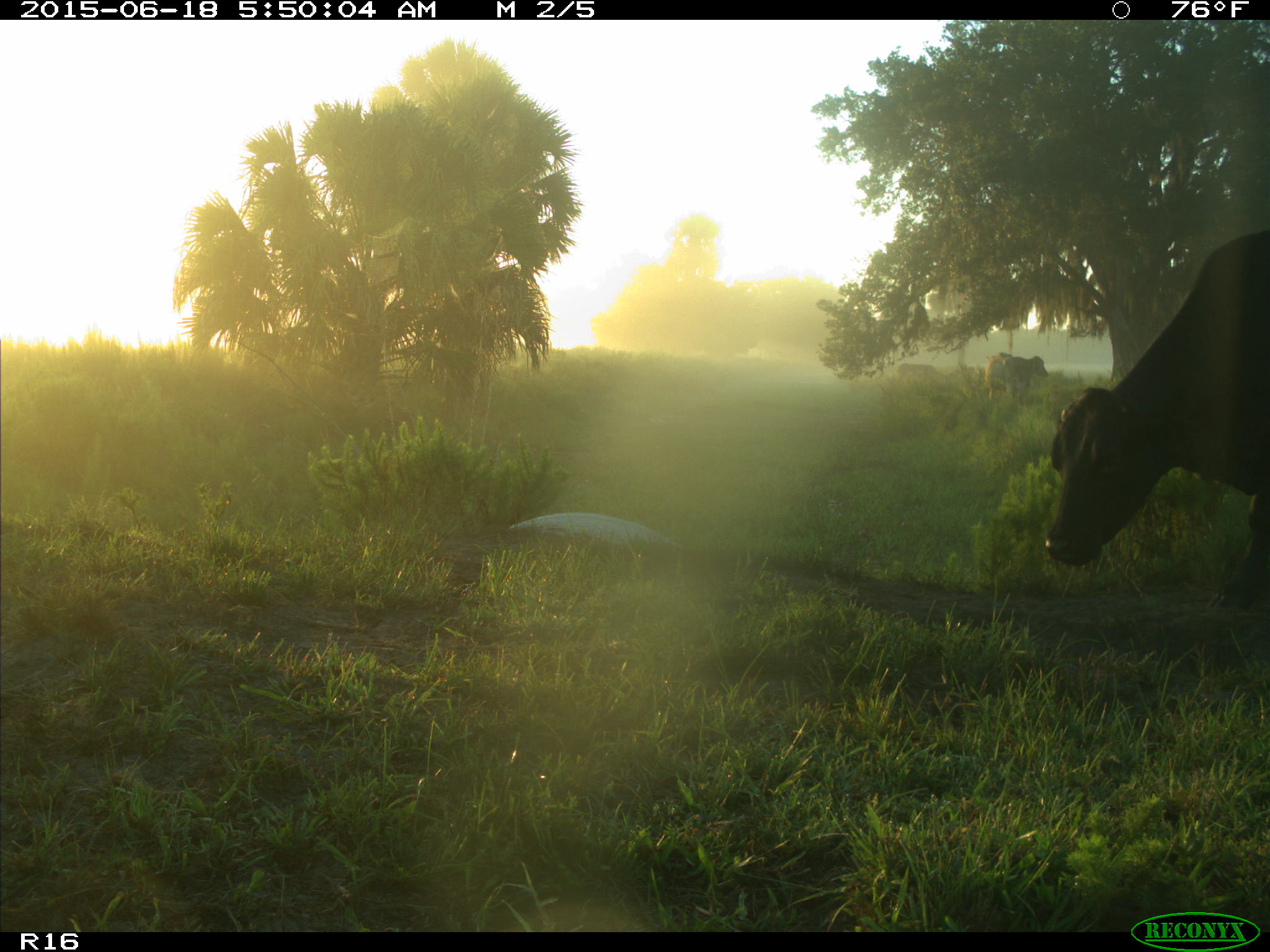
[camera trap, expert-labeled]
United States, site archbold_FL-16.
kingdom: Animalia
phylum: Chordata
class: Mammalia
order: Artiodactyla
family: Bovidae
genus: Bos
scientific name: Bos taurus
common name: domestic cow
Bos taurus (domestic cow).